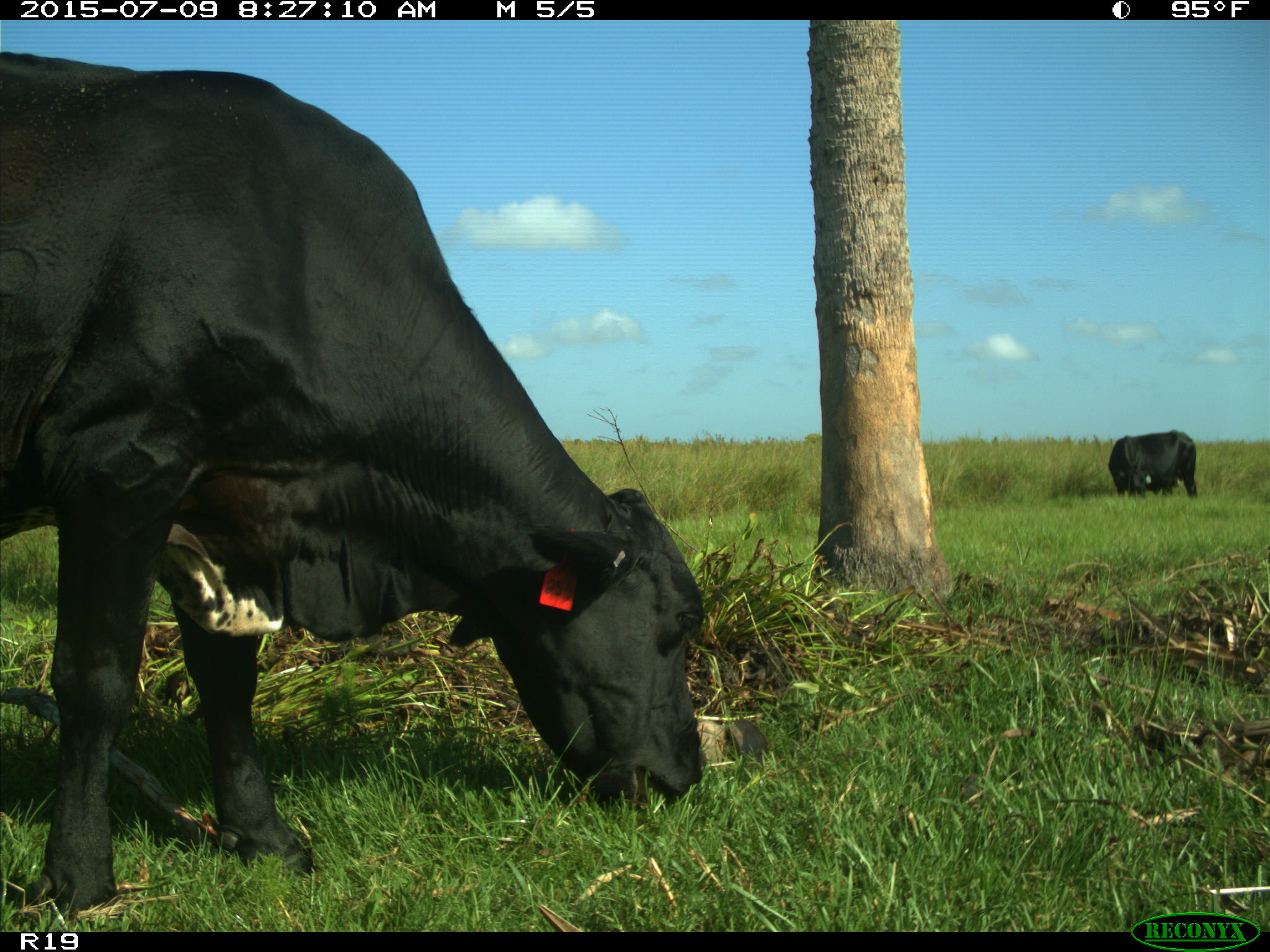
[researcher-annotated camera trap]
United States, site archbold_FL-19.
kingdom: Animalia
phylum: Chordata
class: Mammalia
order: Artiodactyla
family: Bovidae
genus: Bos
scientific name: Bos taurus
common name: domestic cow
Bos taurus (domestic cow).